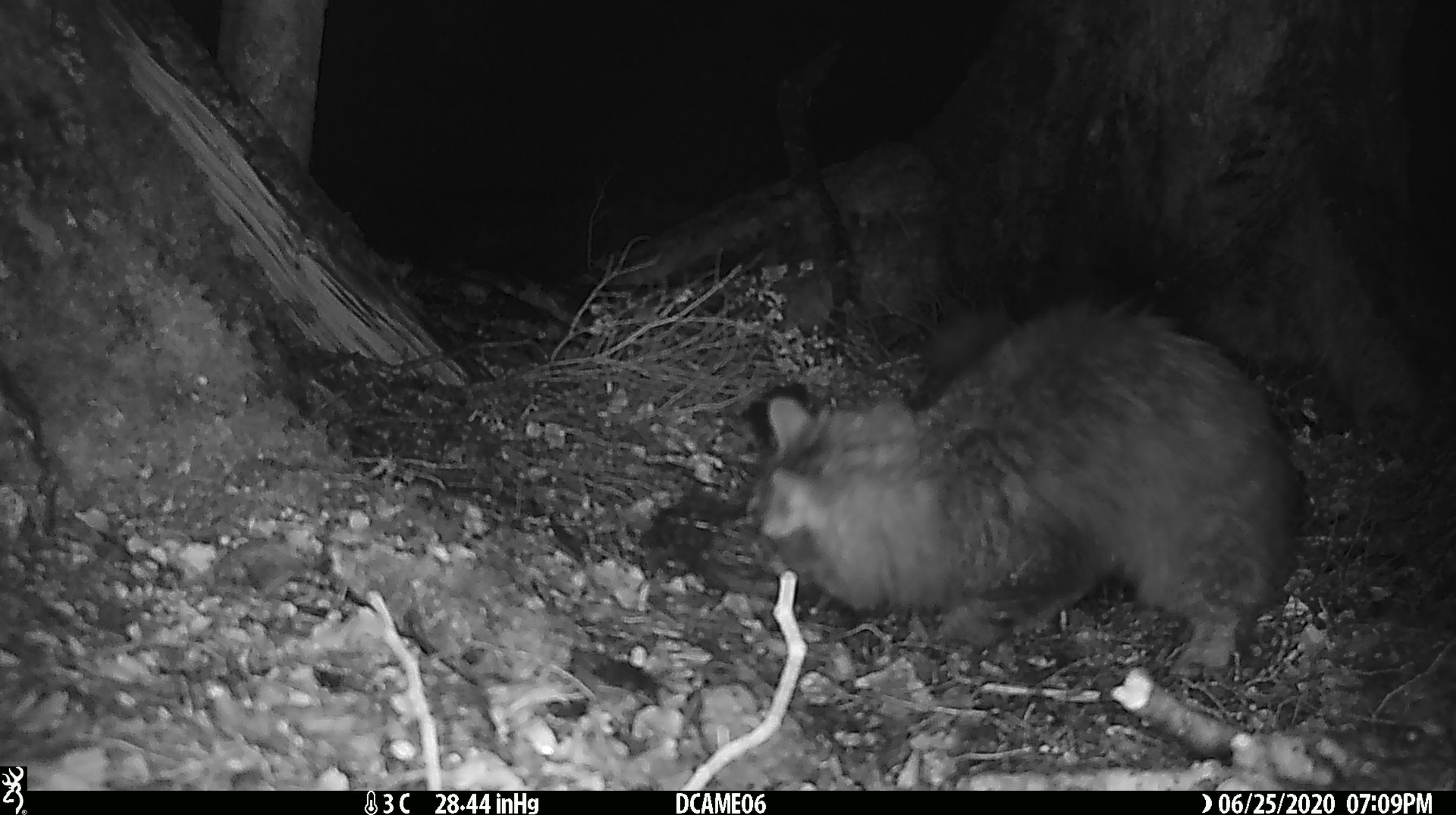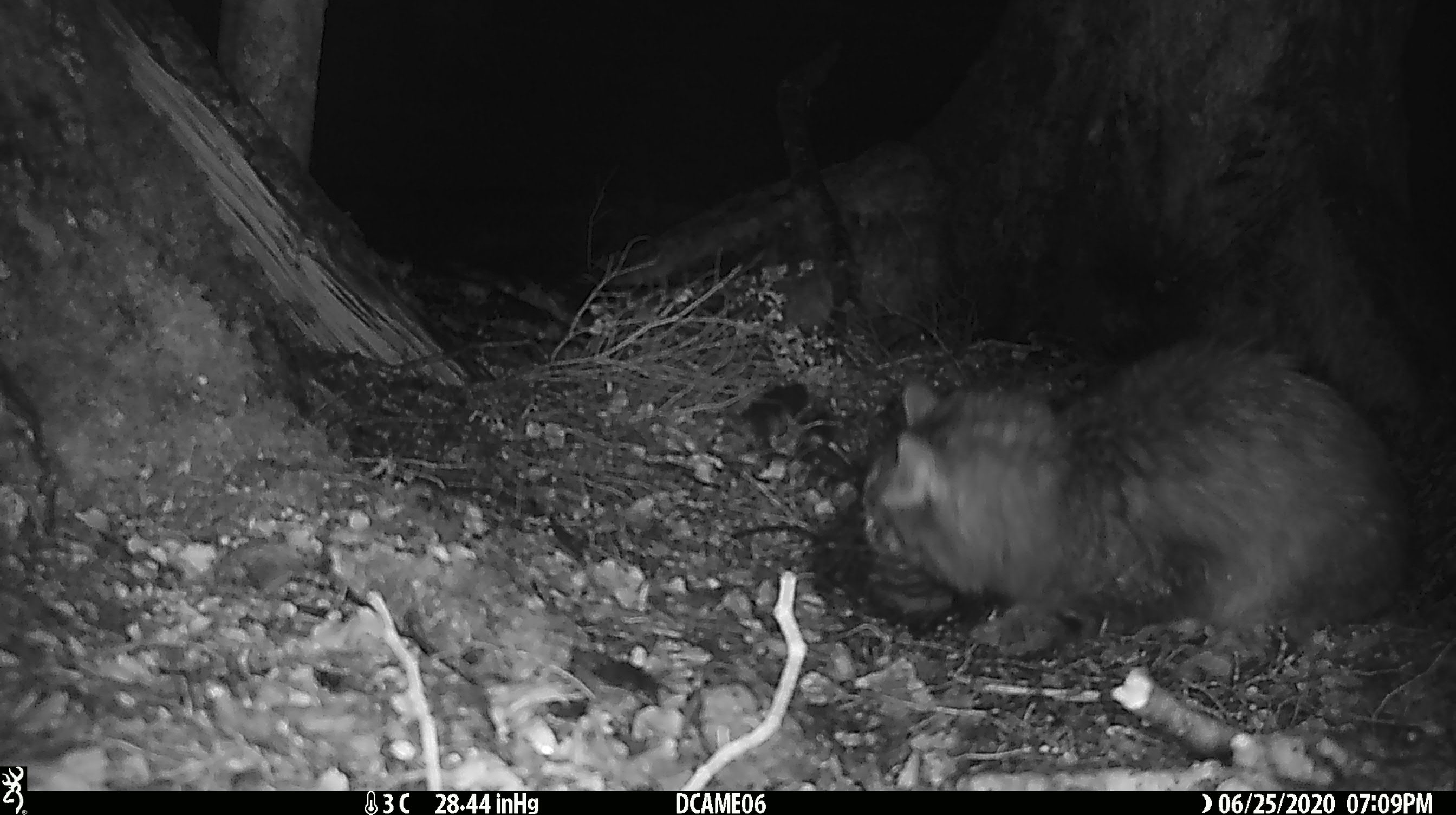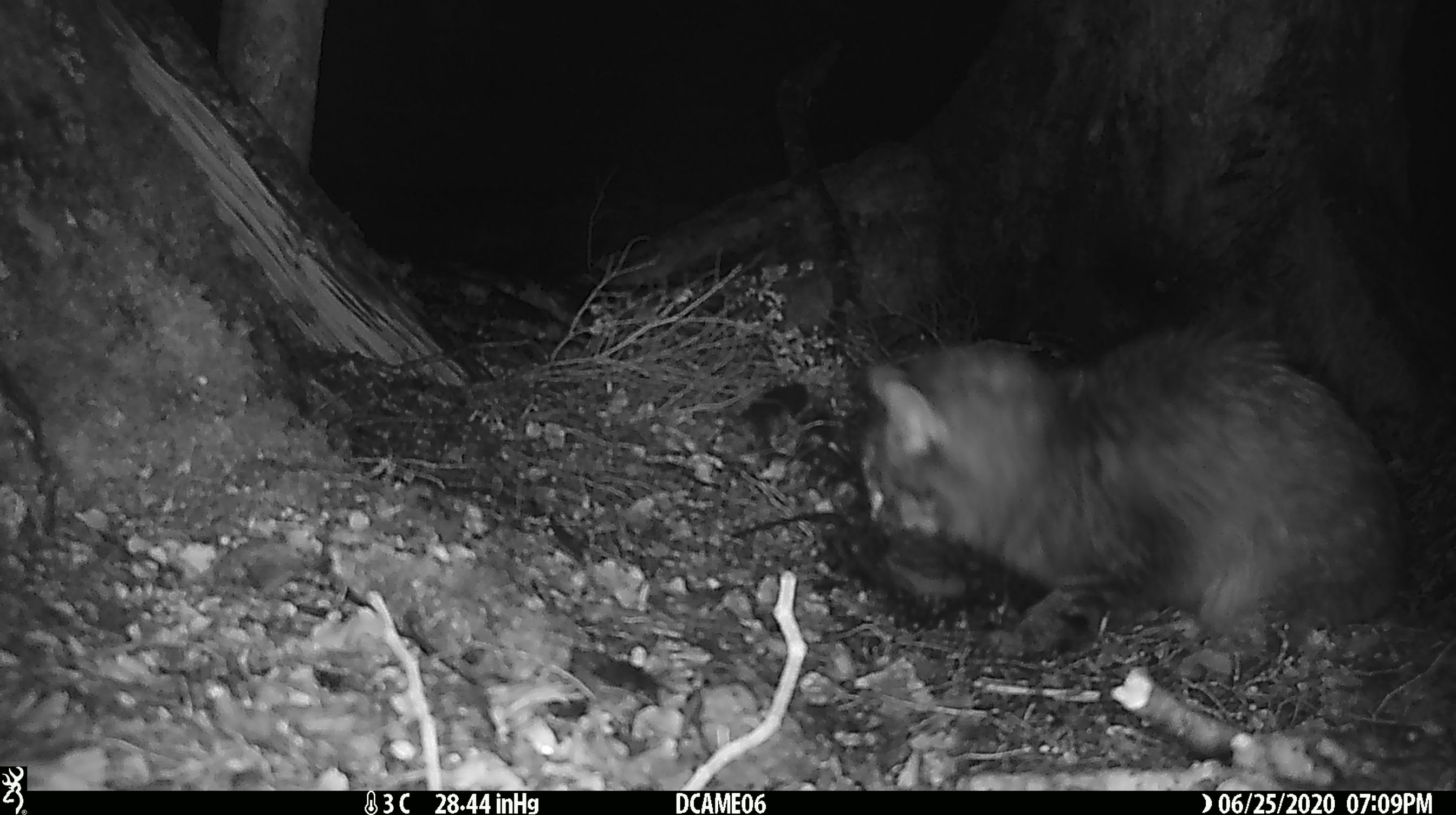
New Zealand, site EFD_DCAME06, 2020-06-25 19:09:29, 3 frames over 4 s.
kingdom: Animalia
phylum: Chordata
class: Mammalia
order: Carnivora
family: Felidae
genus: Felis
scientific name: Felis catus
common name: domestic cat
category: cat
Cat (domestic cat) (Felis catus).